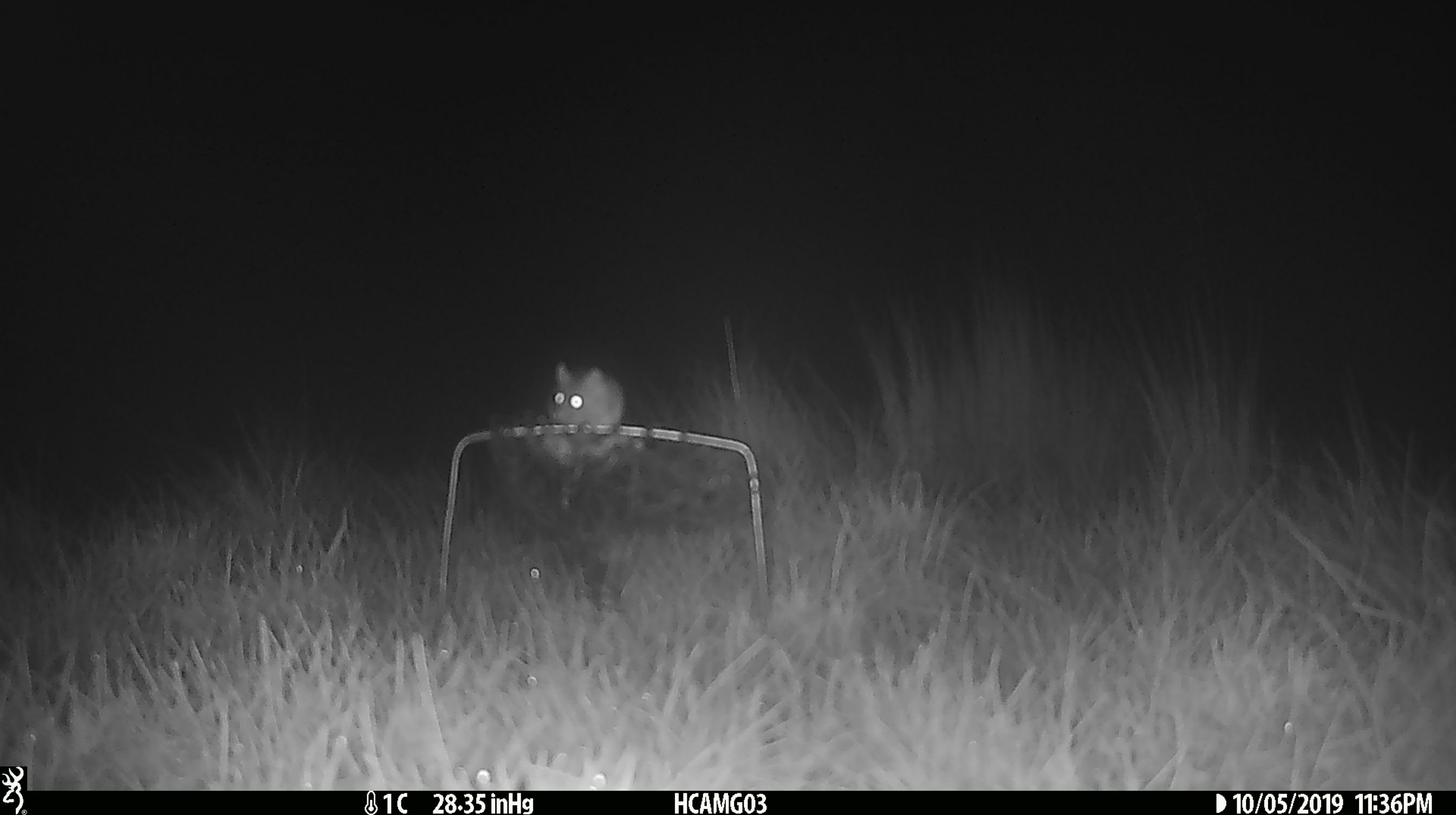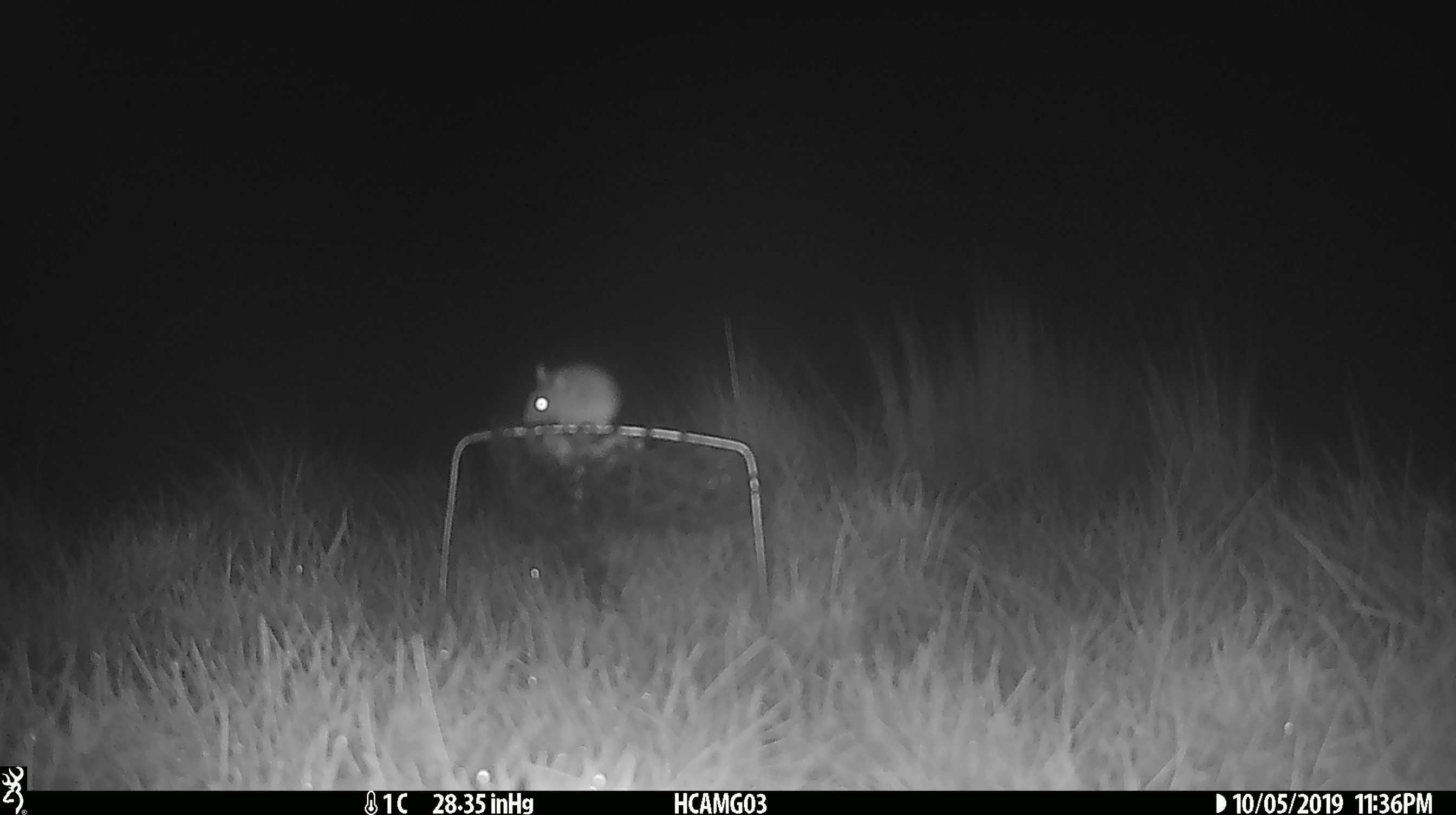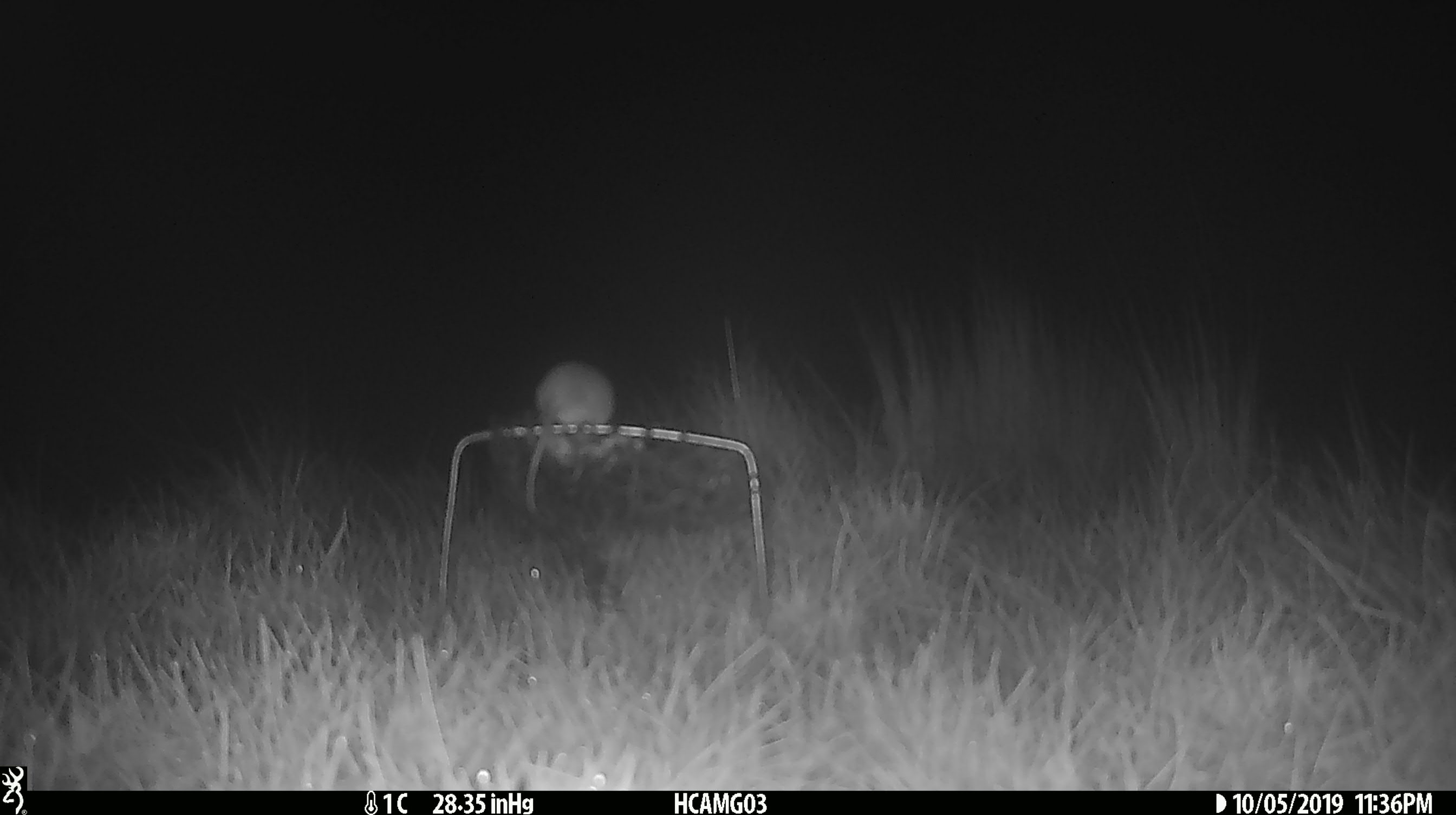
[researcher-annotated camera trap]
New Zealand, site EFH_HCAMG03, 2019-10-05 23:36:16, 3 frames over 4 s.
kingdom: Animalia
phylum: Chordata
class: Mammalia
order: Rodentia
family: Muridae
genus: Mus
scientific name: Mus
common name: mouse